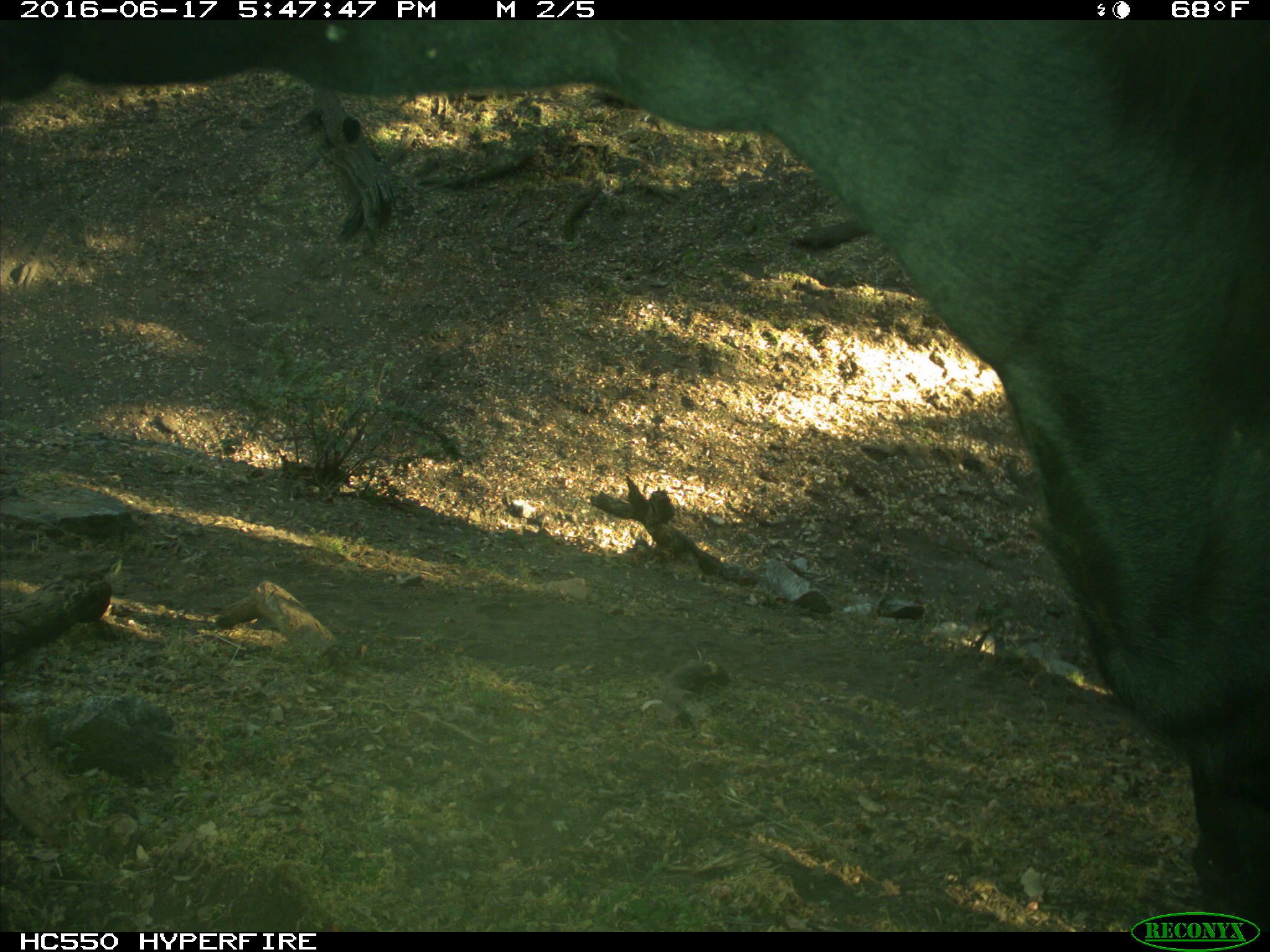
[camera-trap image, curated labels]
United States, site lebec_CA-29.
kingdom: Animalia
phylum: Chordata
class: Mammalia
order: Artiodactyla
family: Bovidae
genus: Bos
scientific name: Bos taurus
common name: domestic cow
Bos taurus (domestic cow).